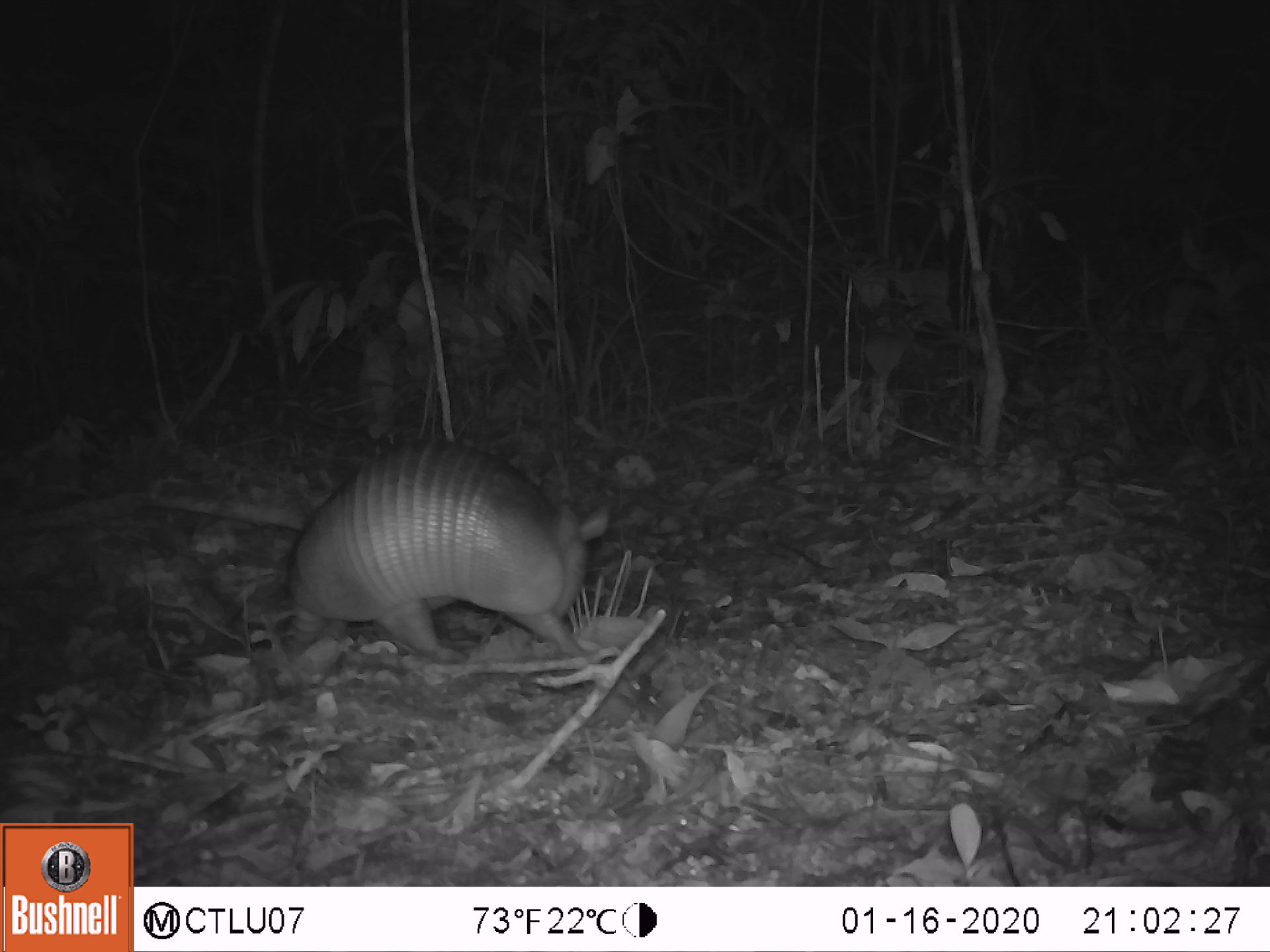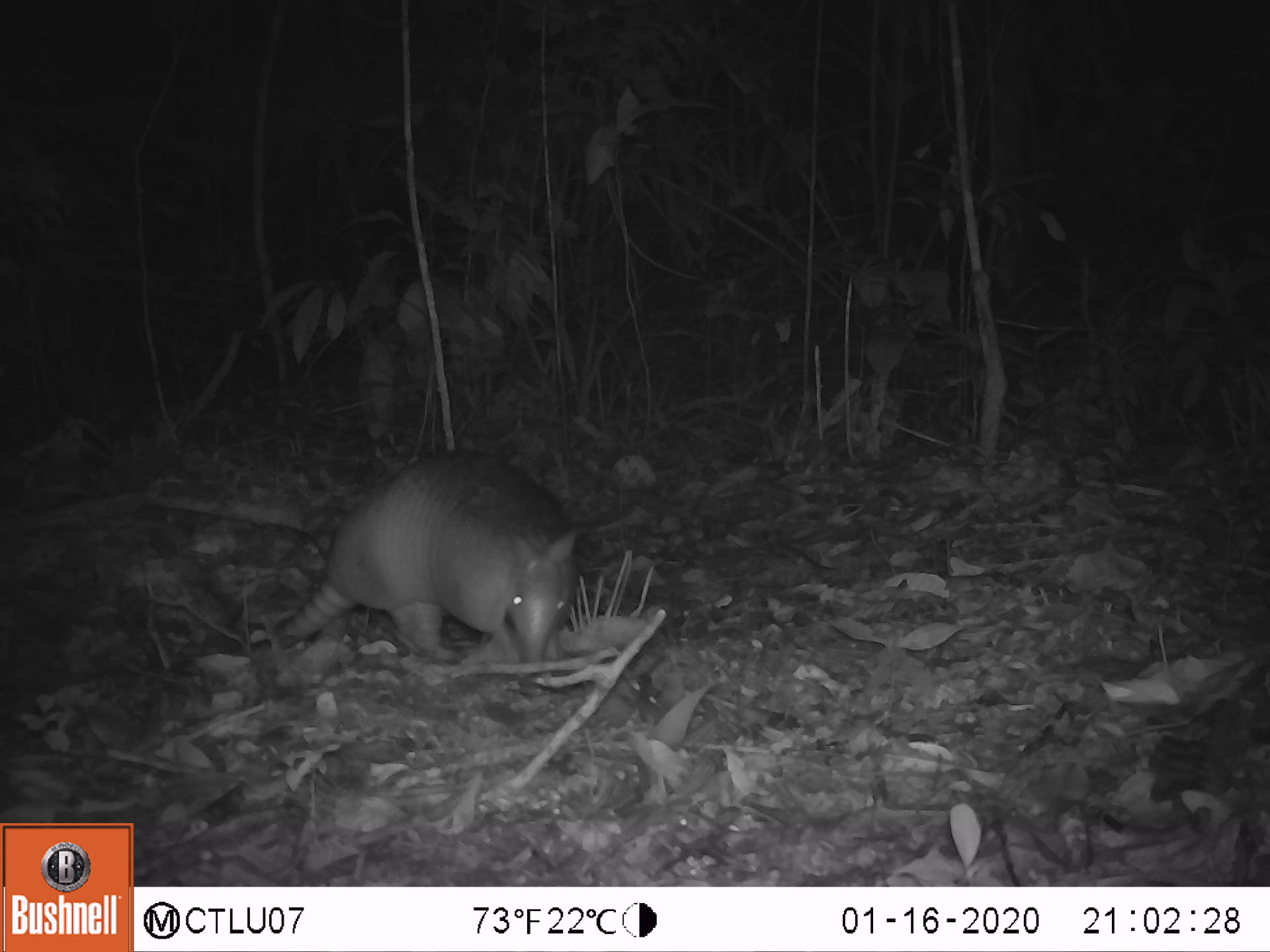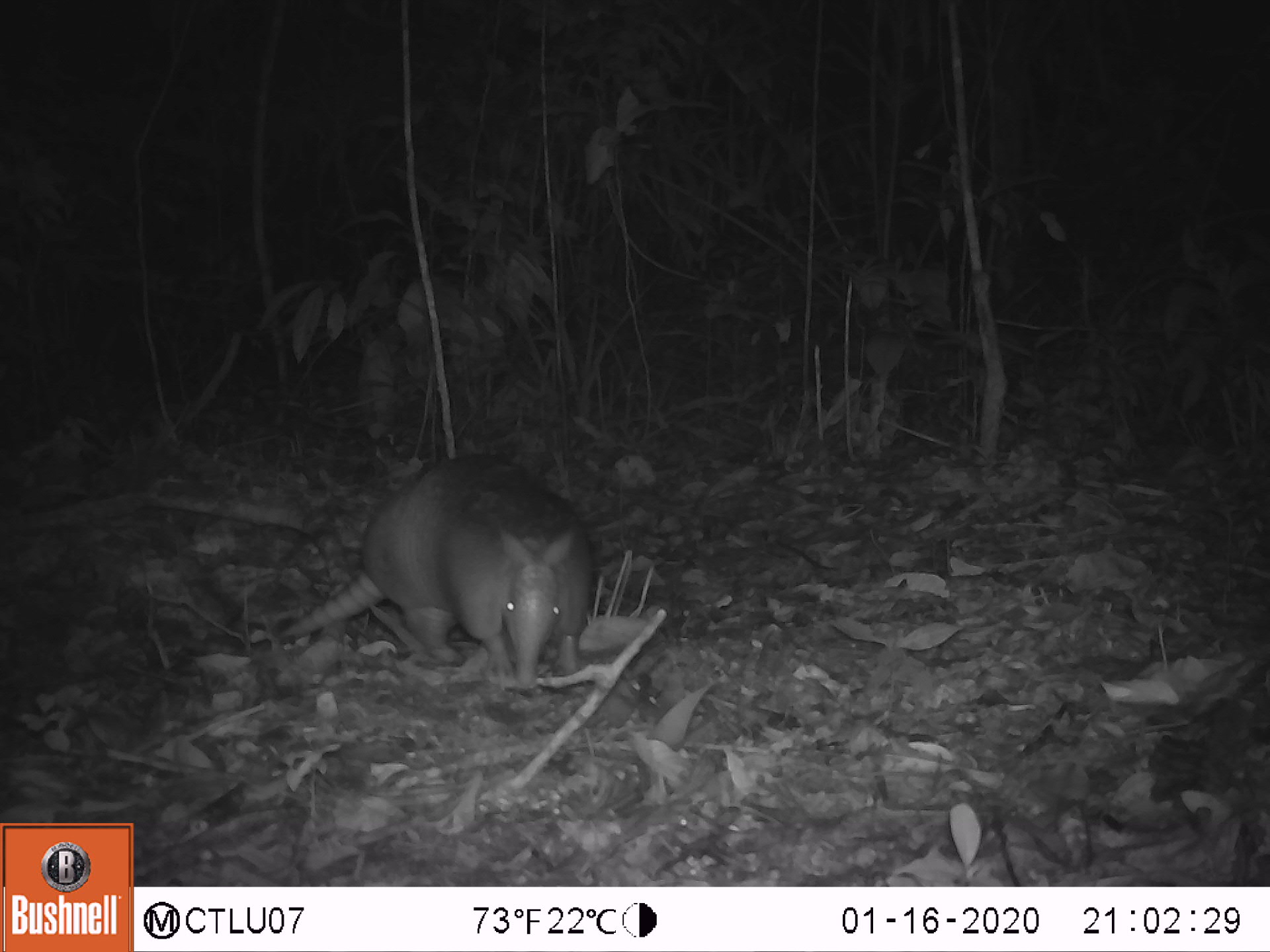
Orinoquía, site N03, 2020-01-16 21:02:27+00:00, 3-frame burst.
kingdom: Animalia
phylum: Chordata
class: Mammalia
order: Cingulata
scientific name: Cingulata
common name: armadillo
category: unknown armadillo